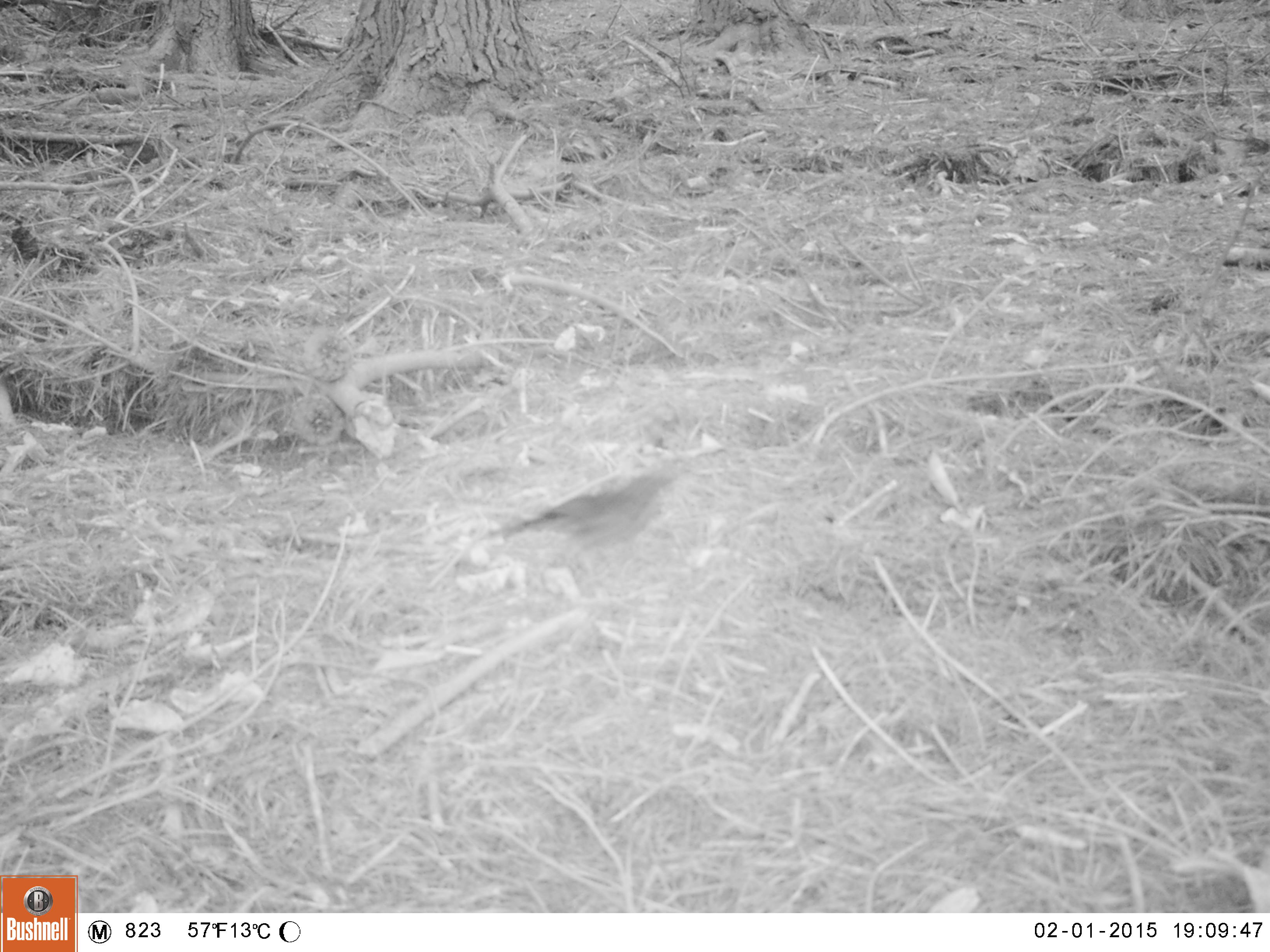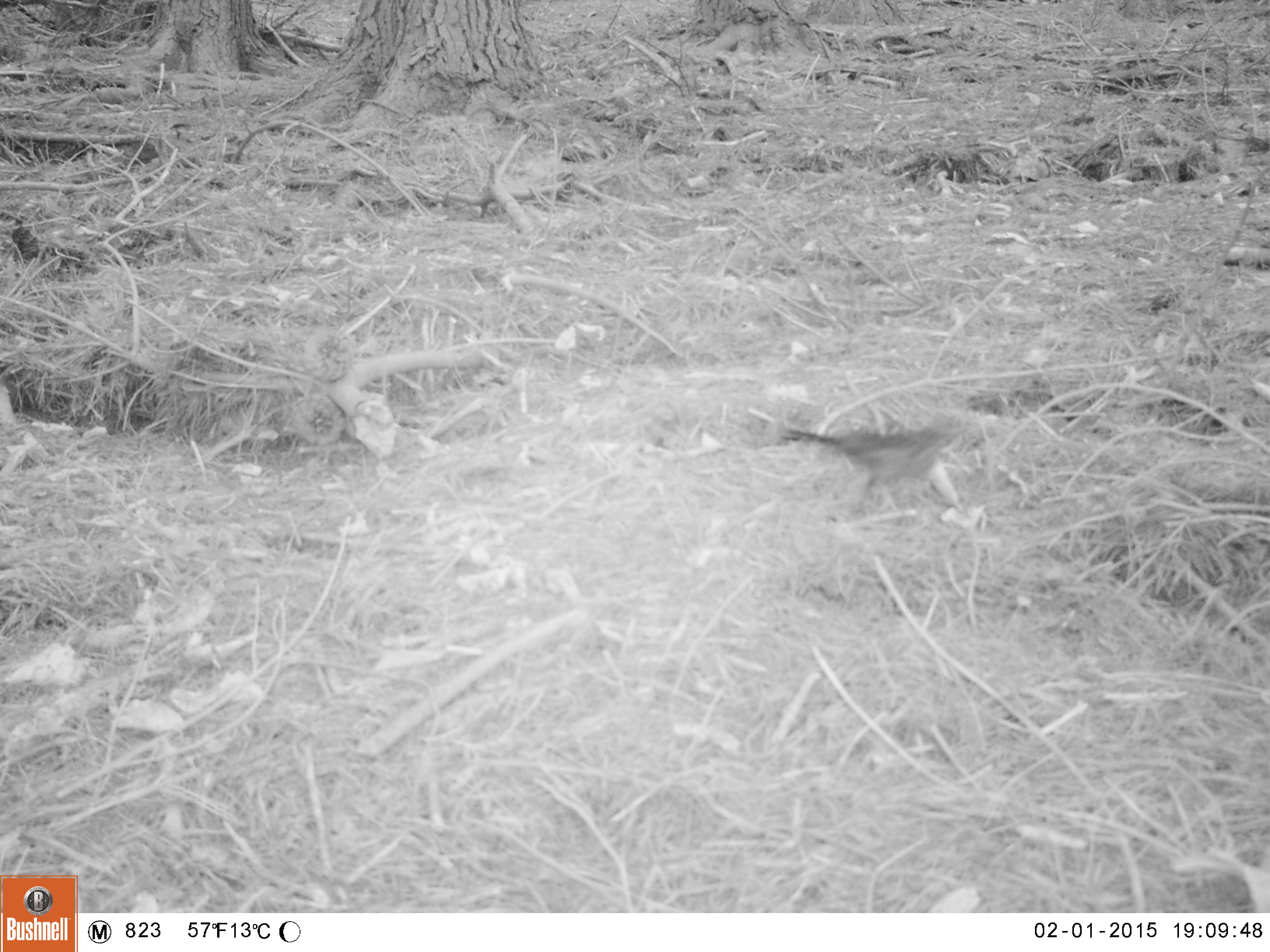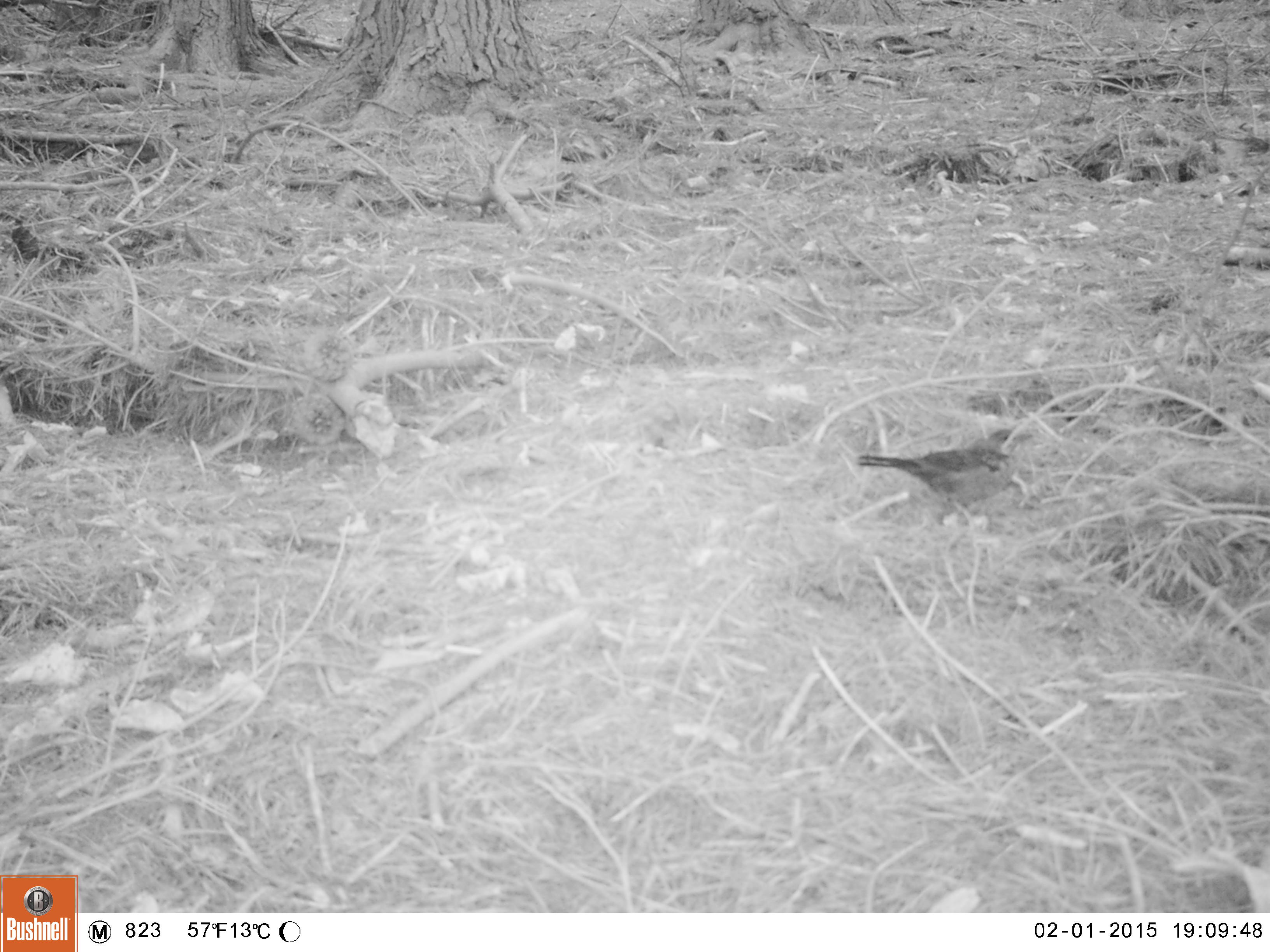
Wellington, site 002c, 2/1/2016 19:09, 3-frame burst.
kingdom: Animalia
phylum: Chordata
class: Aves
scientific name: Aves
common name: bird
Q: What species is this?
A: Bird (Aves).